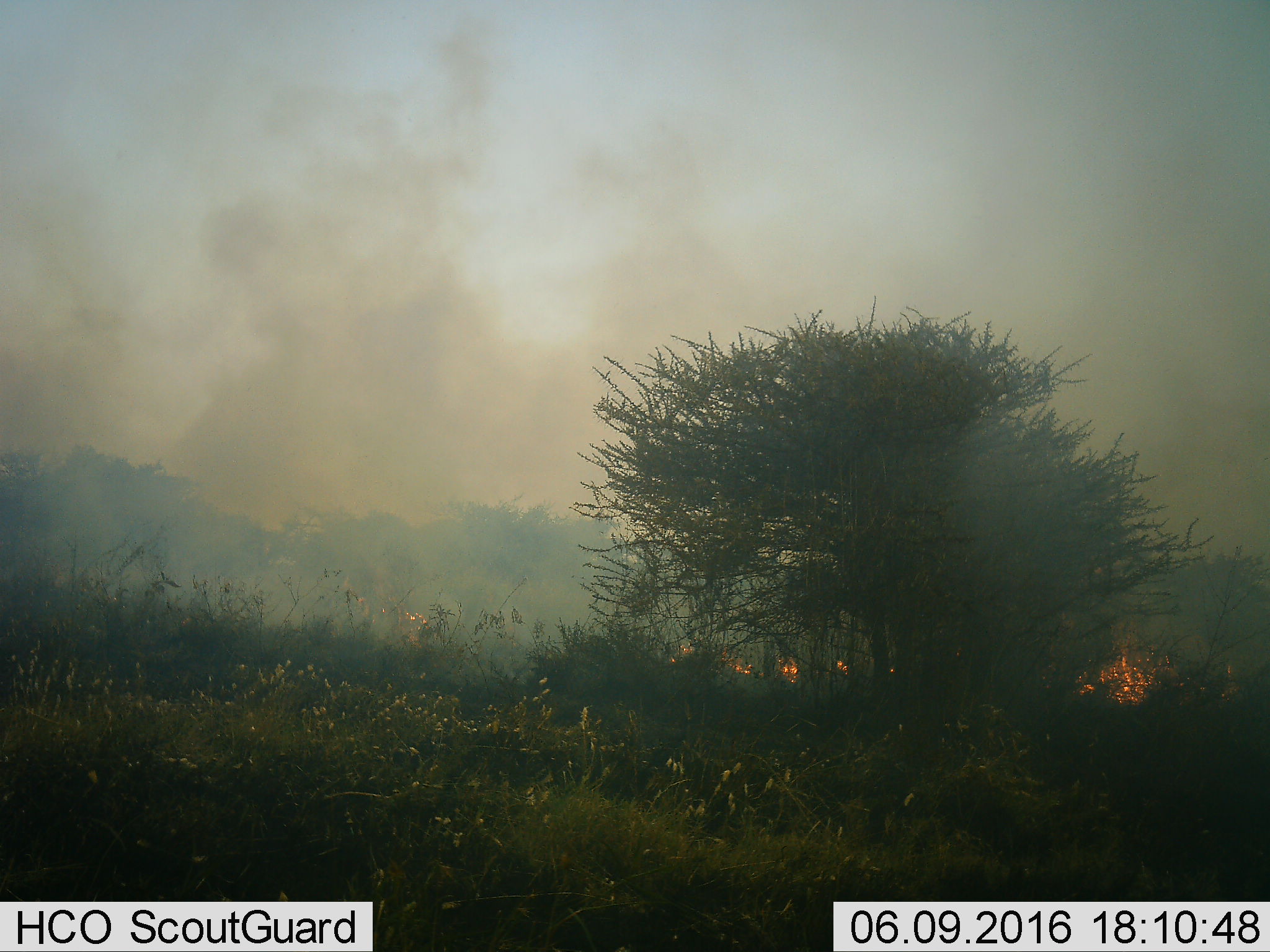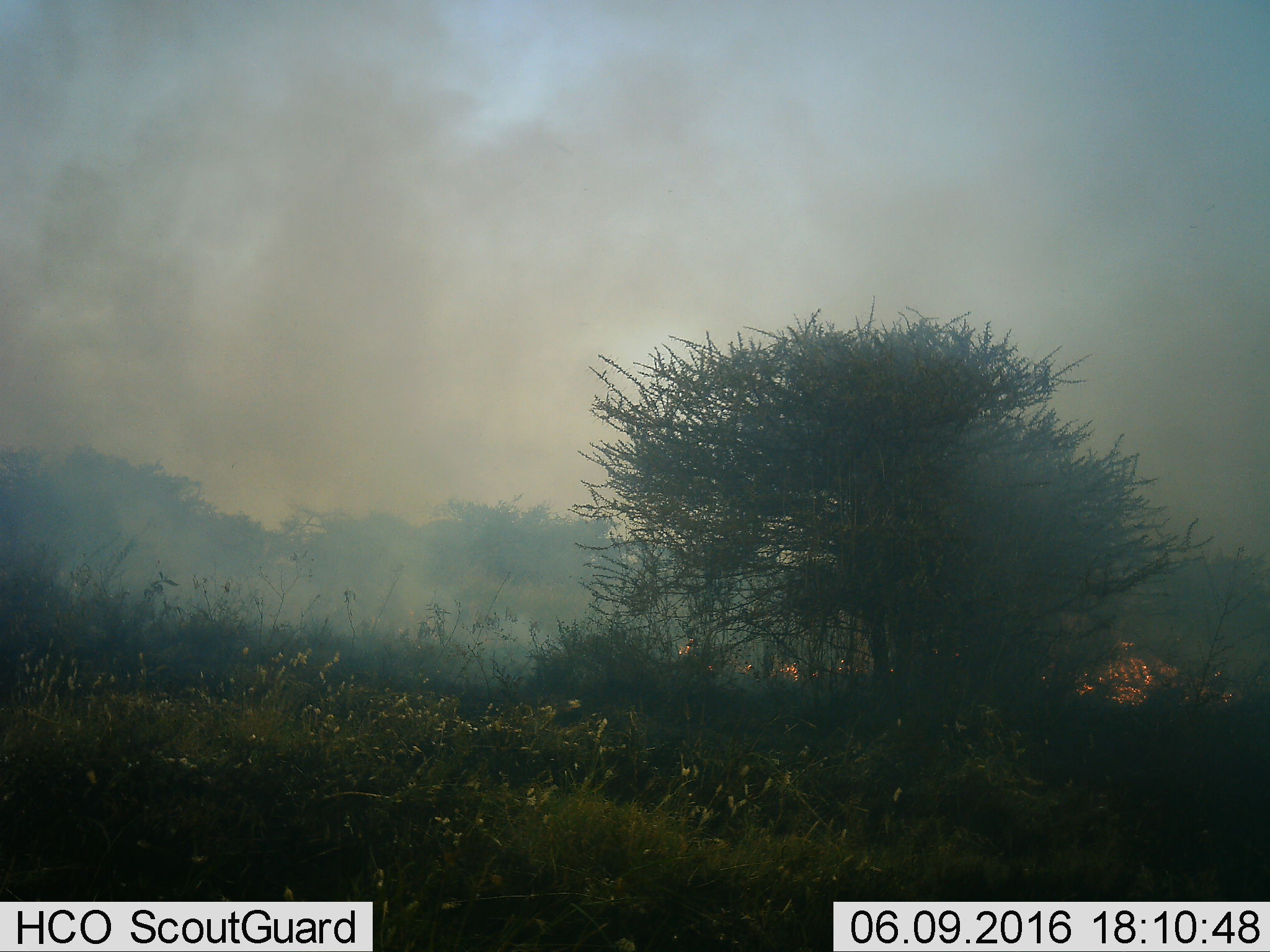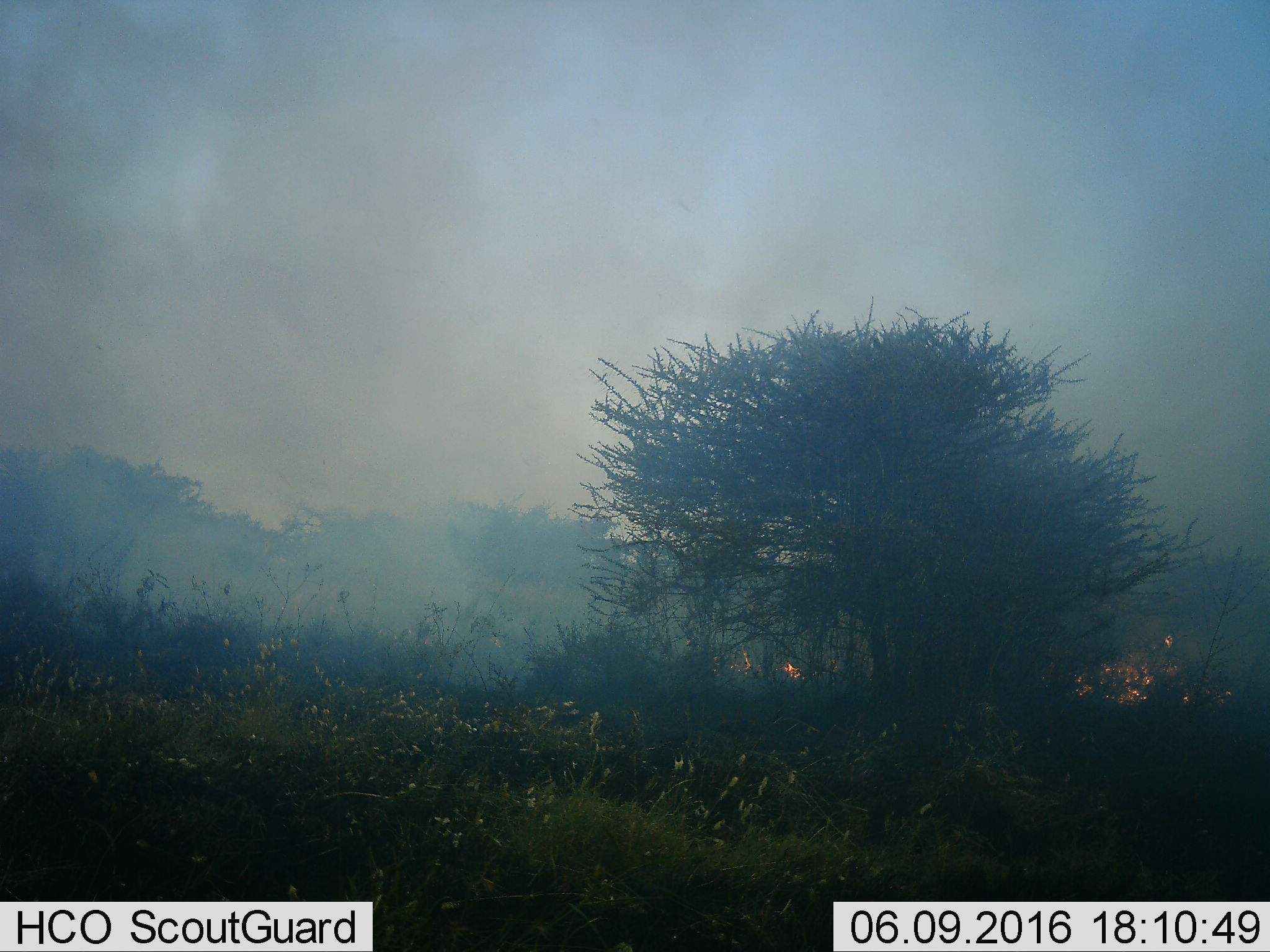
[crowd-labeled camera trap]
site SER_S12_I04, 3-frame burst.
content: unidentified animal